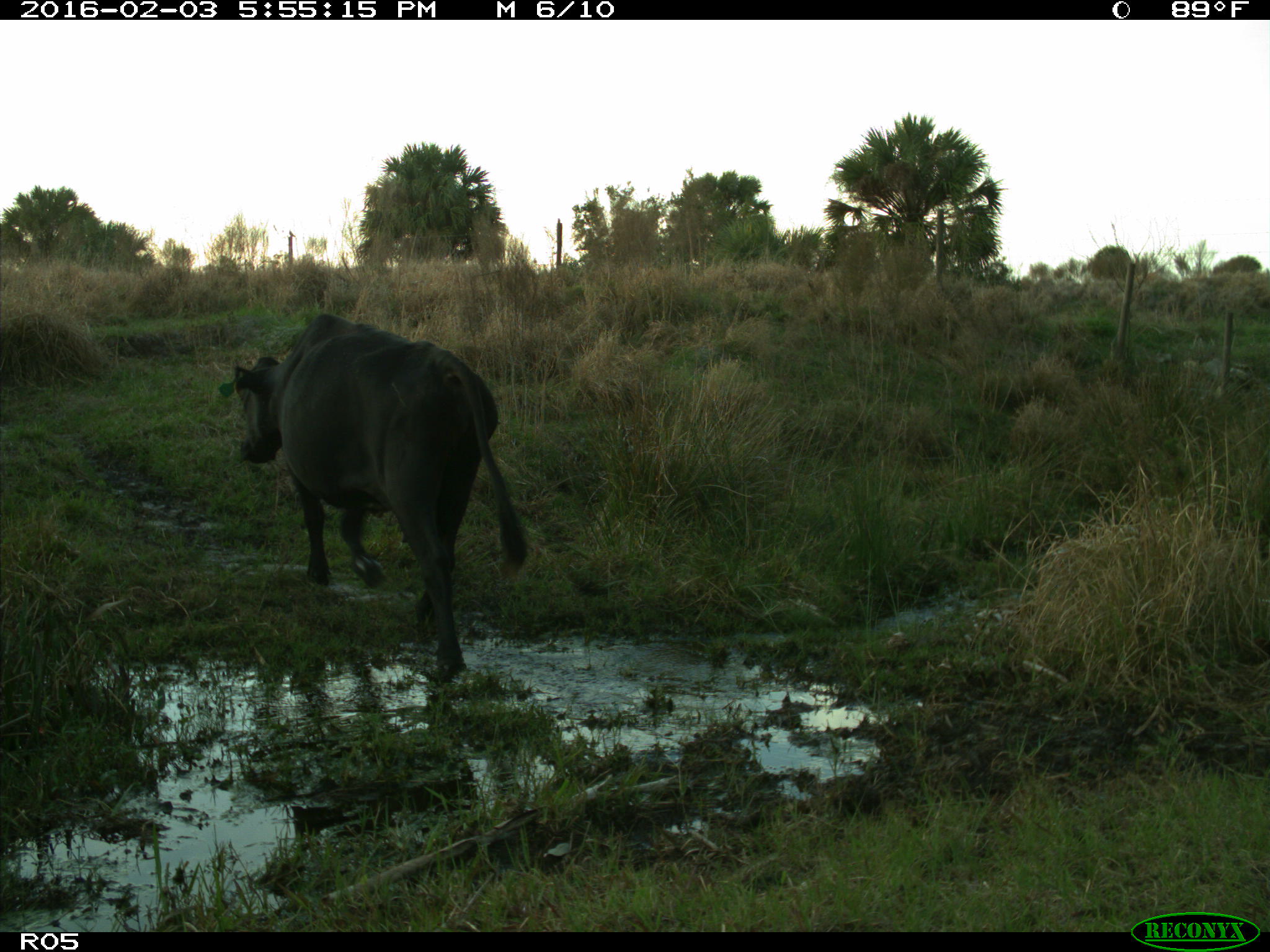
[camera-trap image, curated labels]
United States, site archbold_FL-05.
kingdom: Animalia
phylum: Chordata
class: Mammalia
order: Artiodactyla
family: Bovidae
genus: Bos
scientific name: Bos taurus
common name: domestic cow